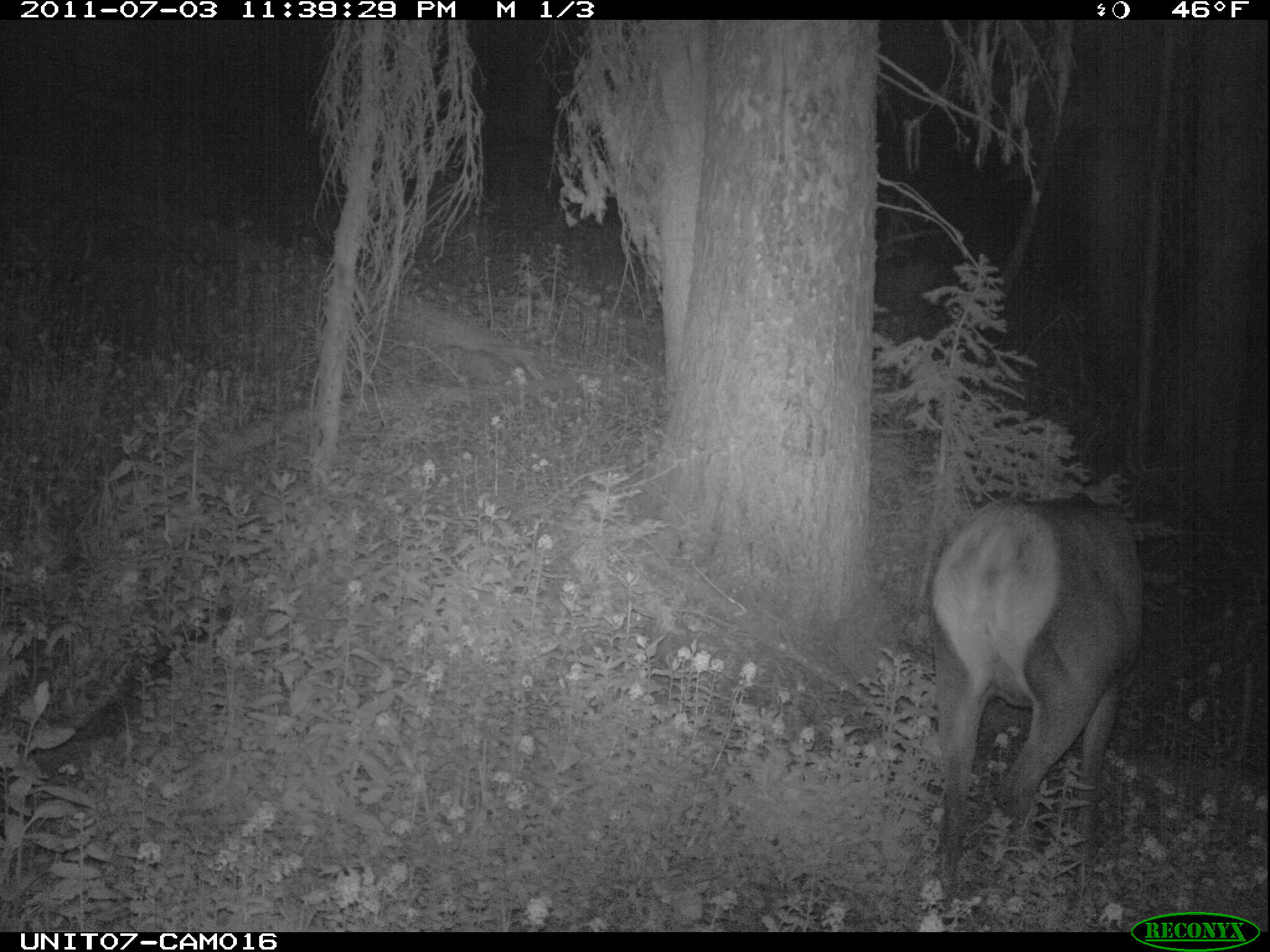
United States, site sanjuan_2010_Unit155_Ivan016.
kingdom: Animalia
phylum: Chordata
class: Mammalia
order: Artiodactyla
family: Cervidae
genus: Cervus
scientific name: Cervus elaphus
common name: red deer